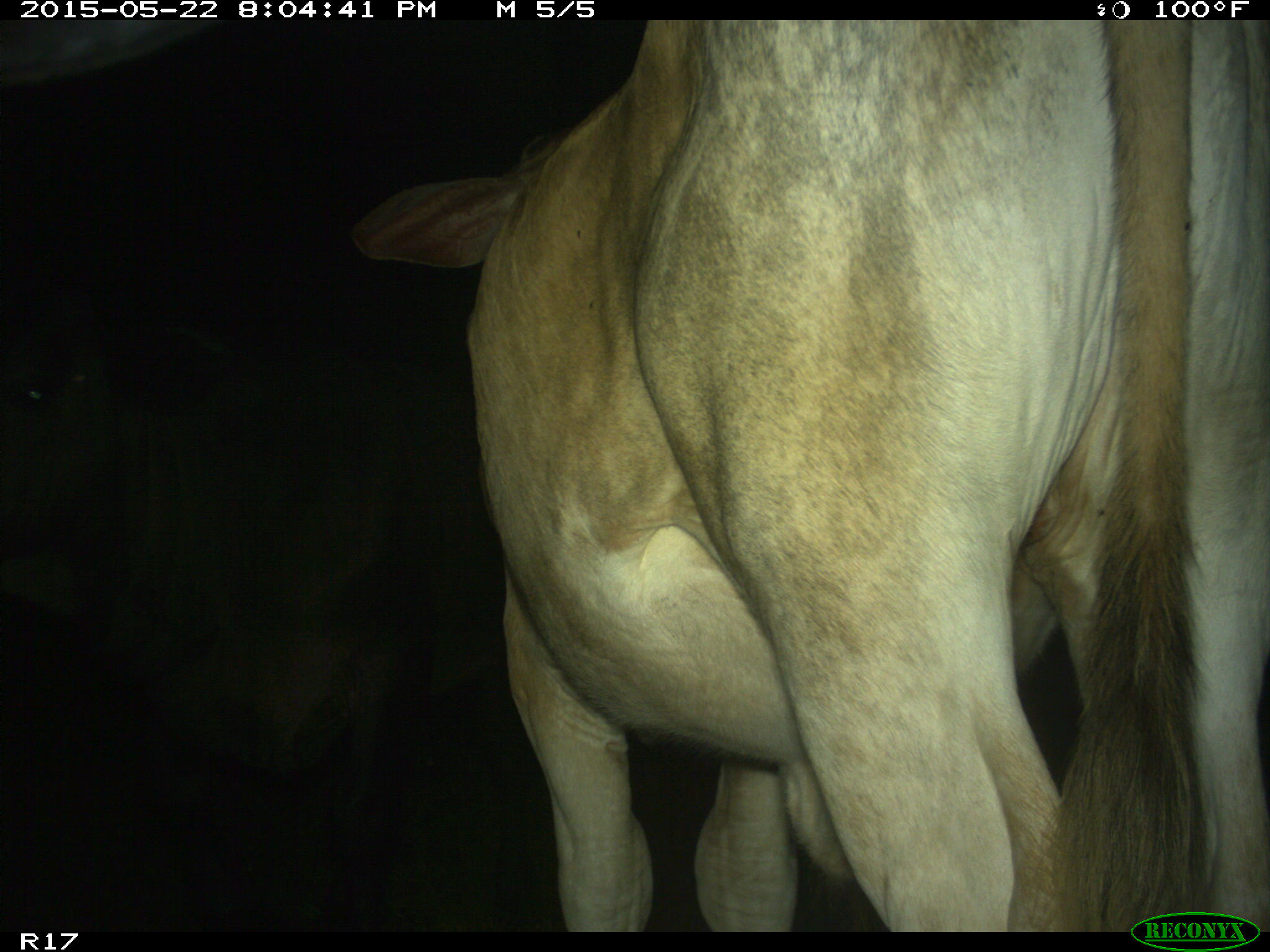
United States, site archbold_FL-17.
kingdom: Animalia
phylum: Chordata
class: Mammalia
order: Artiodactyla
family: Bovidae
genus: Bos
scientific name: Bos taurus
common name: domestic cow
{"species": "Bos taurus (domestic cow)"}